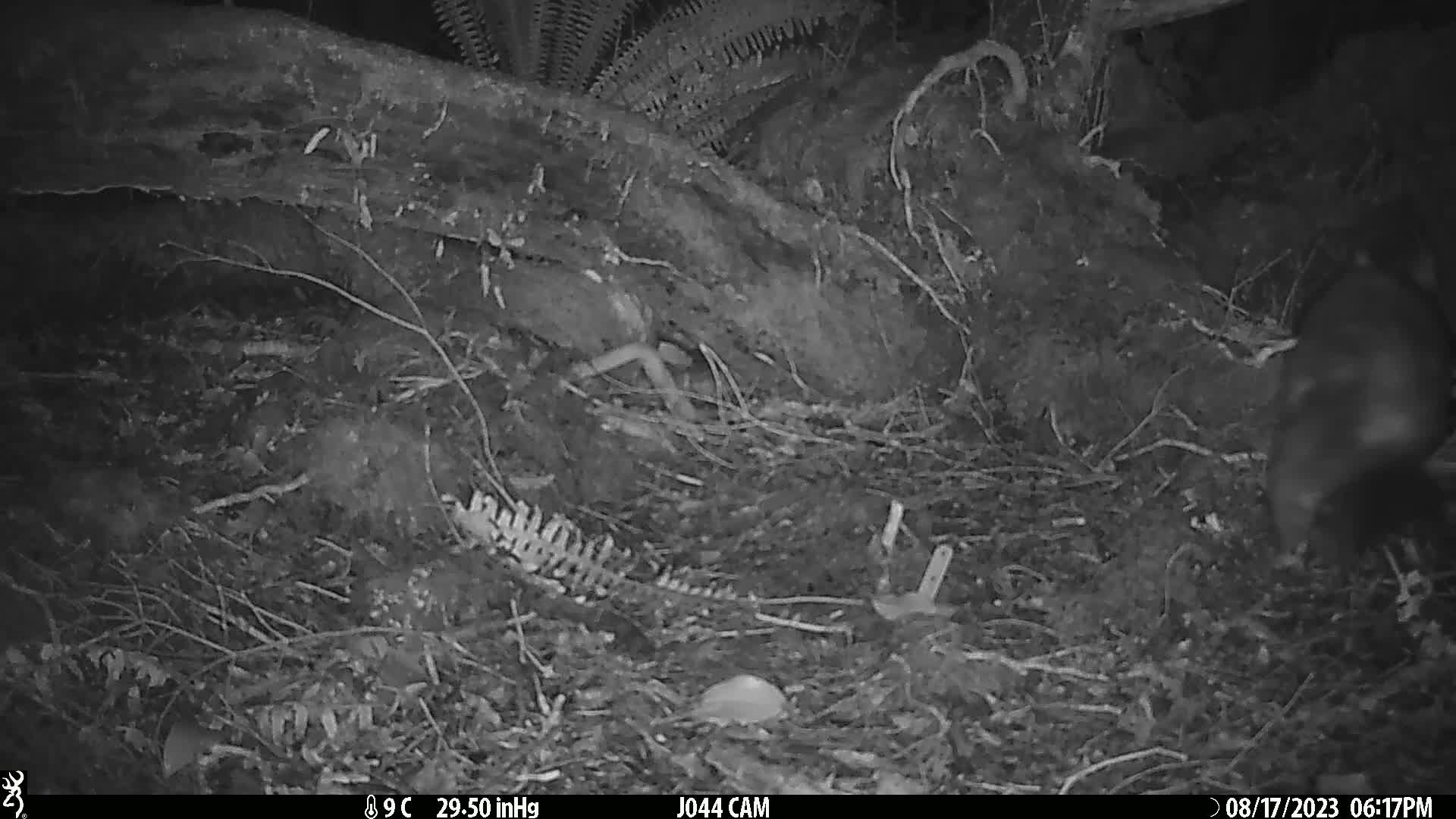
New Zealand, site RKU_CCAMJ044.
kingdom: Animalia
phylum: Chordata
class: Mammalia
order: Diprotodontia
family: Phalangeridae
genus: Trichosurus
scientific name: Trichosurus vulpecula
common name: common brushtail possum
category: possum